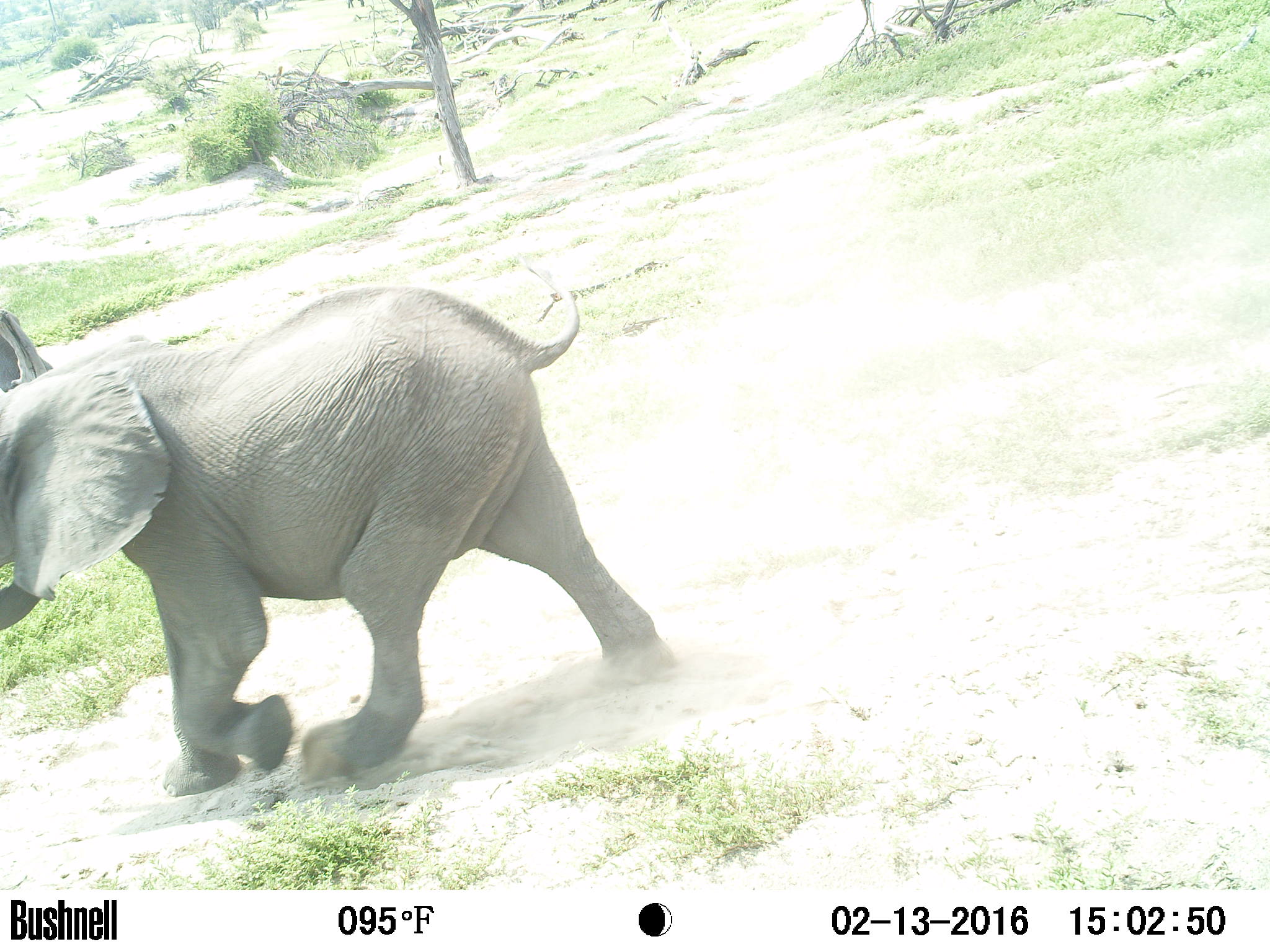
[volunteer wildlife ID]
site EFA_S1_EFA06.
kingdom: Animalia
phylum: Chordata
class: Mammalia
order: Proboscidea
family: Elephantidae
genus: Loxodonta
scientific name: Loxodonta africana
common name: african bush elephant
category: elephant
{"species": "elephant (african bush elephant) (Loxodonta africana)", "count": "1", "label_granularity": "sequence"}